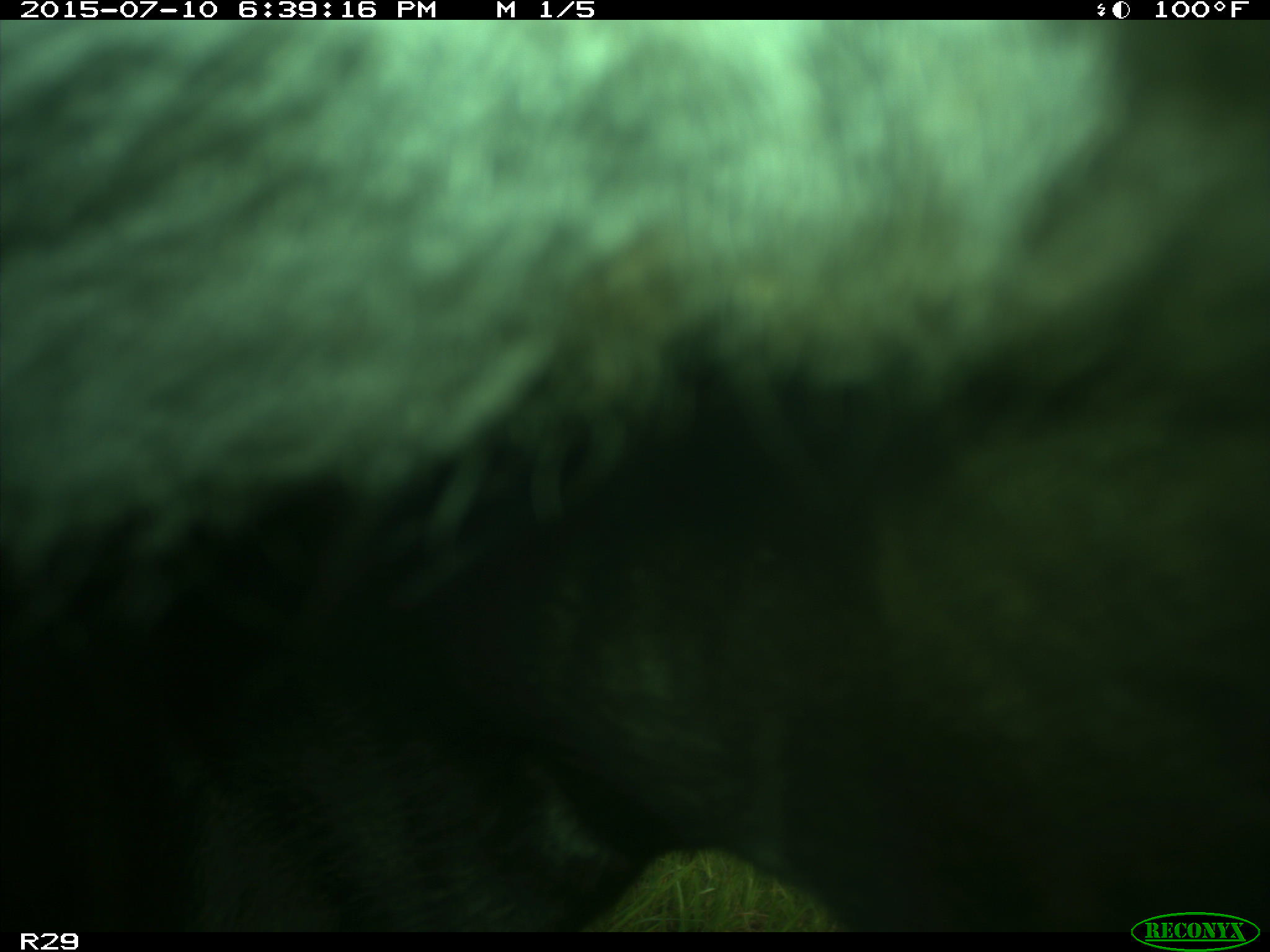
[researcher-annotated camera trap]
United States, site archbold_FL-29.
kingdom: Animalia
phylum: Chordata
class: Mammalia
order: Artiodactyla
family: Bovidae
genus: Bos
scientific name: Bos taurus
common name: domestic cow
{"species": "Bos taurus (domestic cow)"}